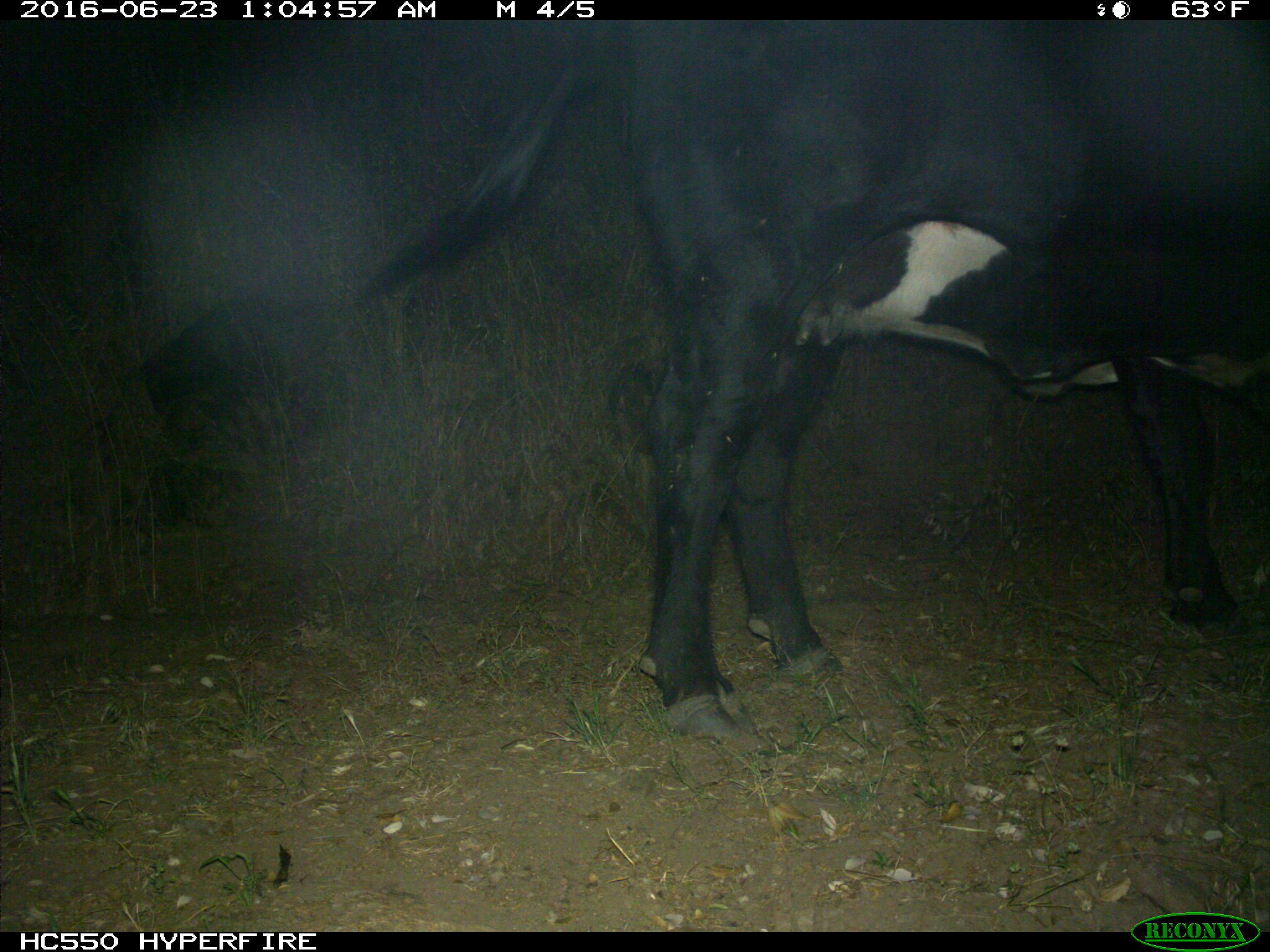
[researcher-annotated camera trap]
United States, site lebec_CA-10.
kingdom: Animalia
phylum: Chordata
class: Mammalia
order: Artiodactyla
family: Bovidae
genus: Bos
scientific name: Bos taurus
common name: domestic cow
Bos taurus (domestic cow).